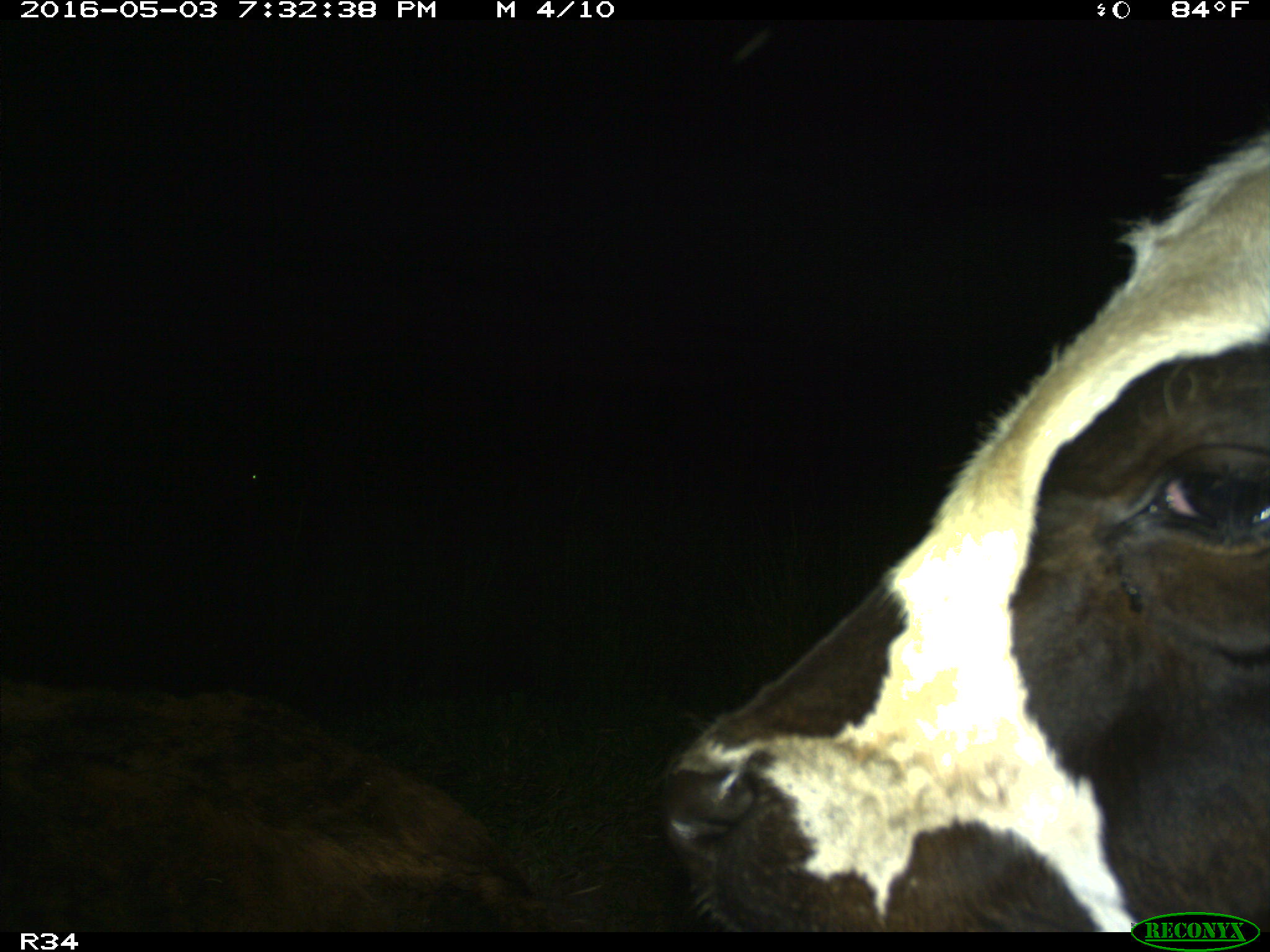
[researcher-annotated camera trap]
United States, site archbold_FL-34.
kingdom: Animalia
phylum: Chordata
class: Mammalia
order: Artiodactyla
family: Bovidae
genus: Bos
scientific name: Bos taurus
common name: domestic cow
Bos taurus (domestic cow).